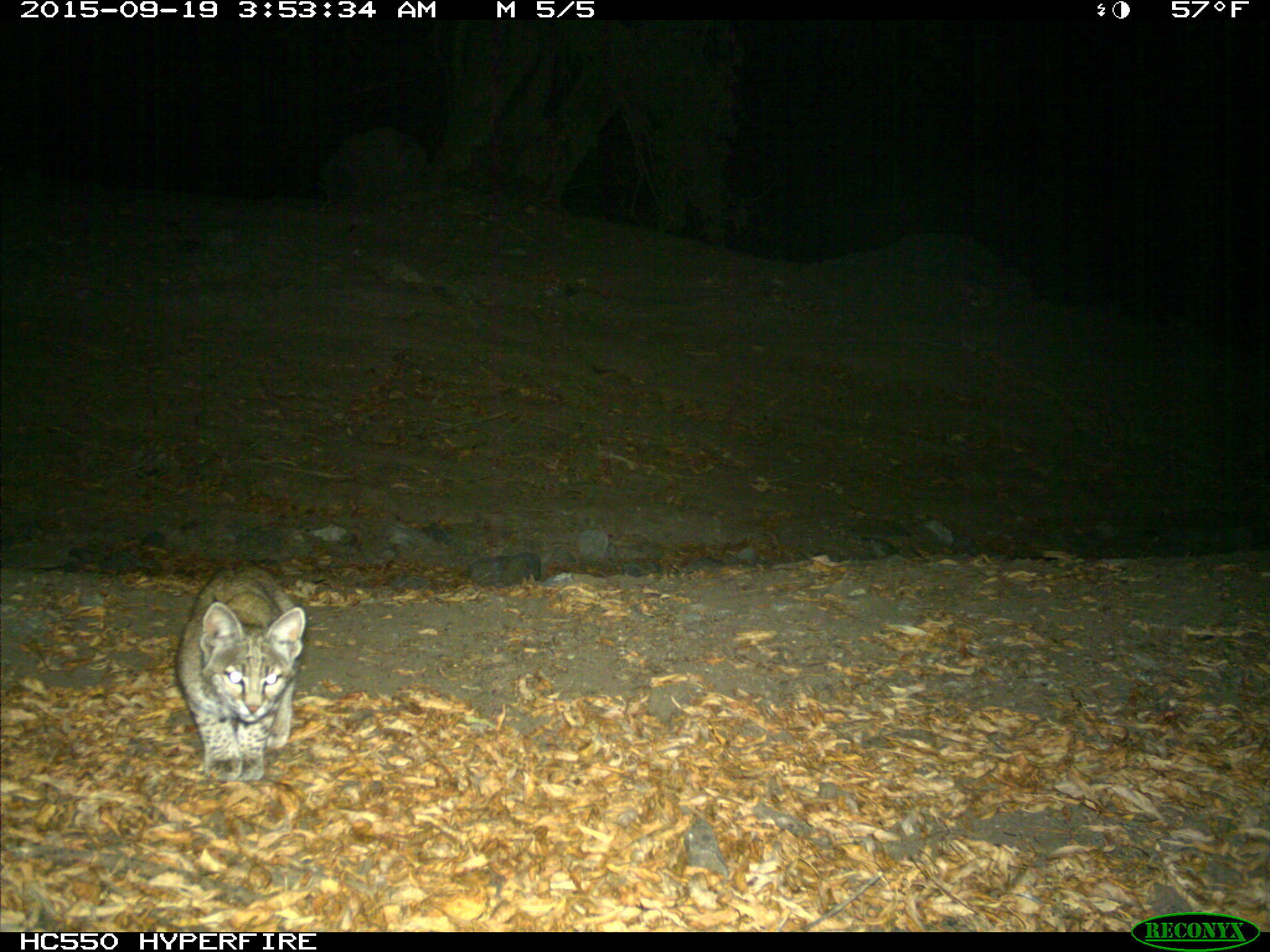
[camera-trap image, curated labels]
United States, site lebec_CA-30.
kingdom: Animalia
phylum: Chordata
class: Mammalia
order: Carnivora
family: Felidae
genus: Lynx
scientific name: Lynx rufus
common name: bobcat